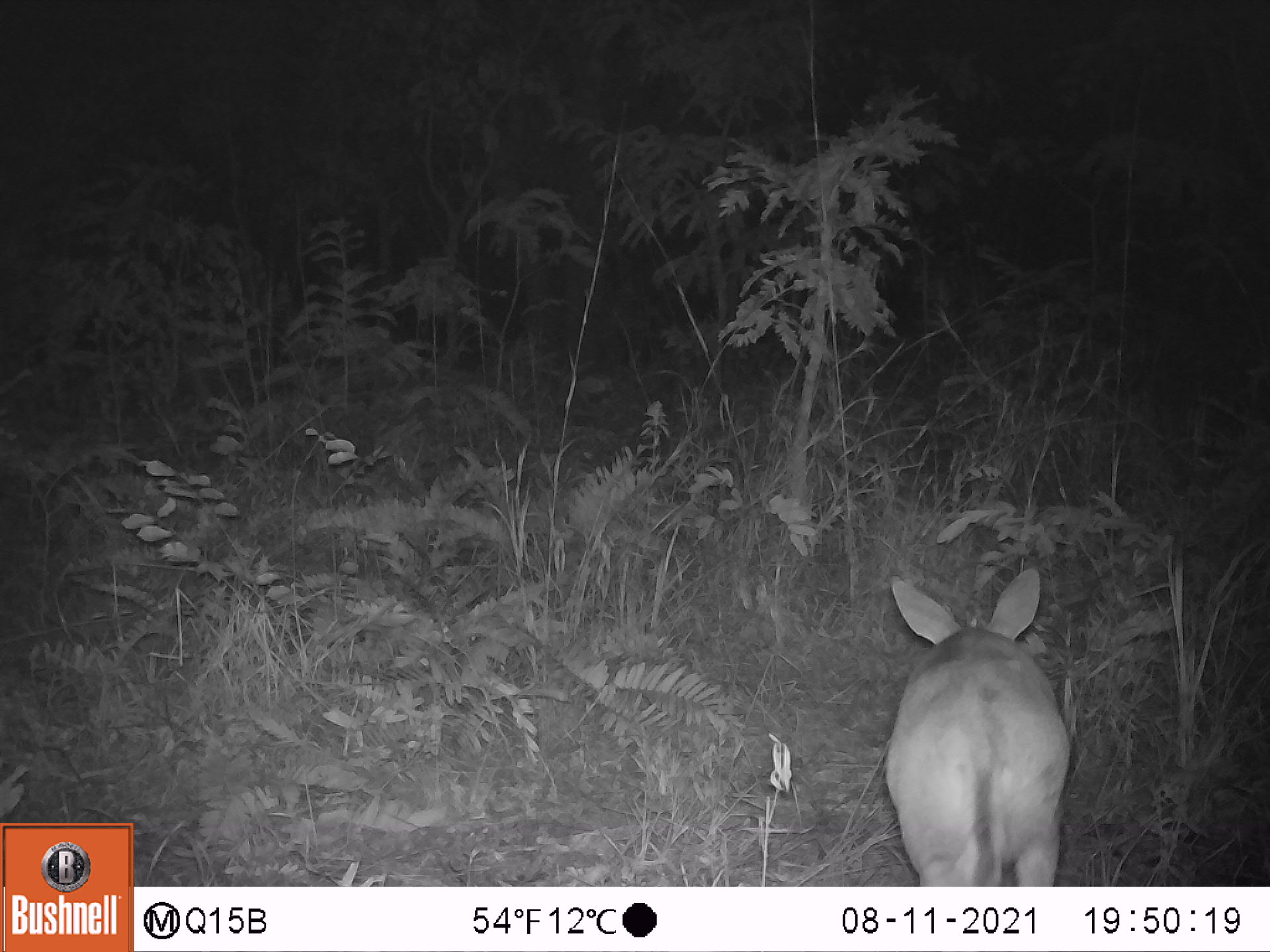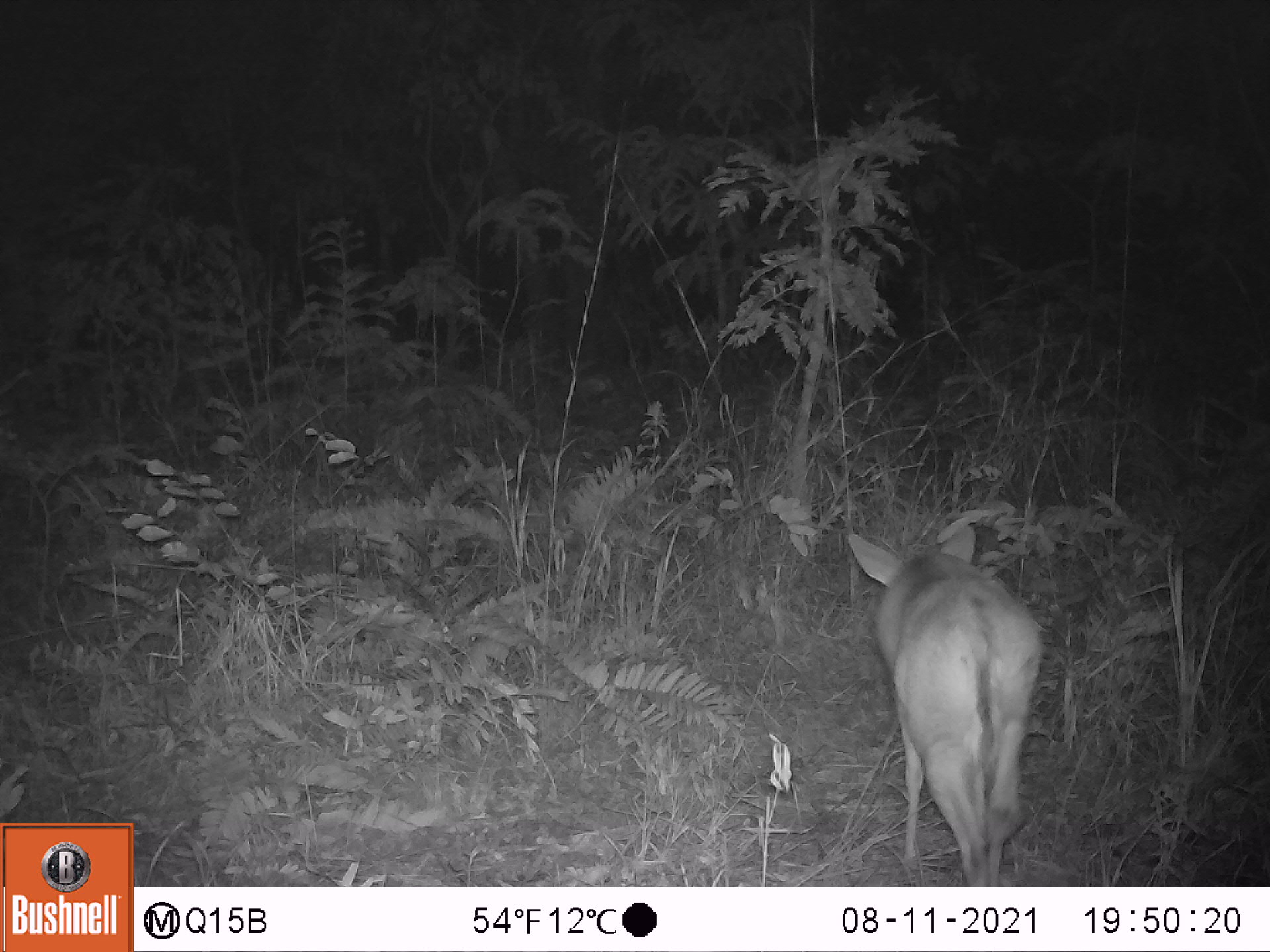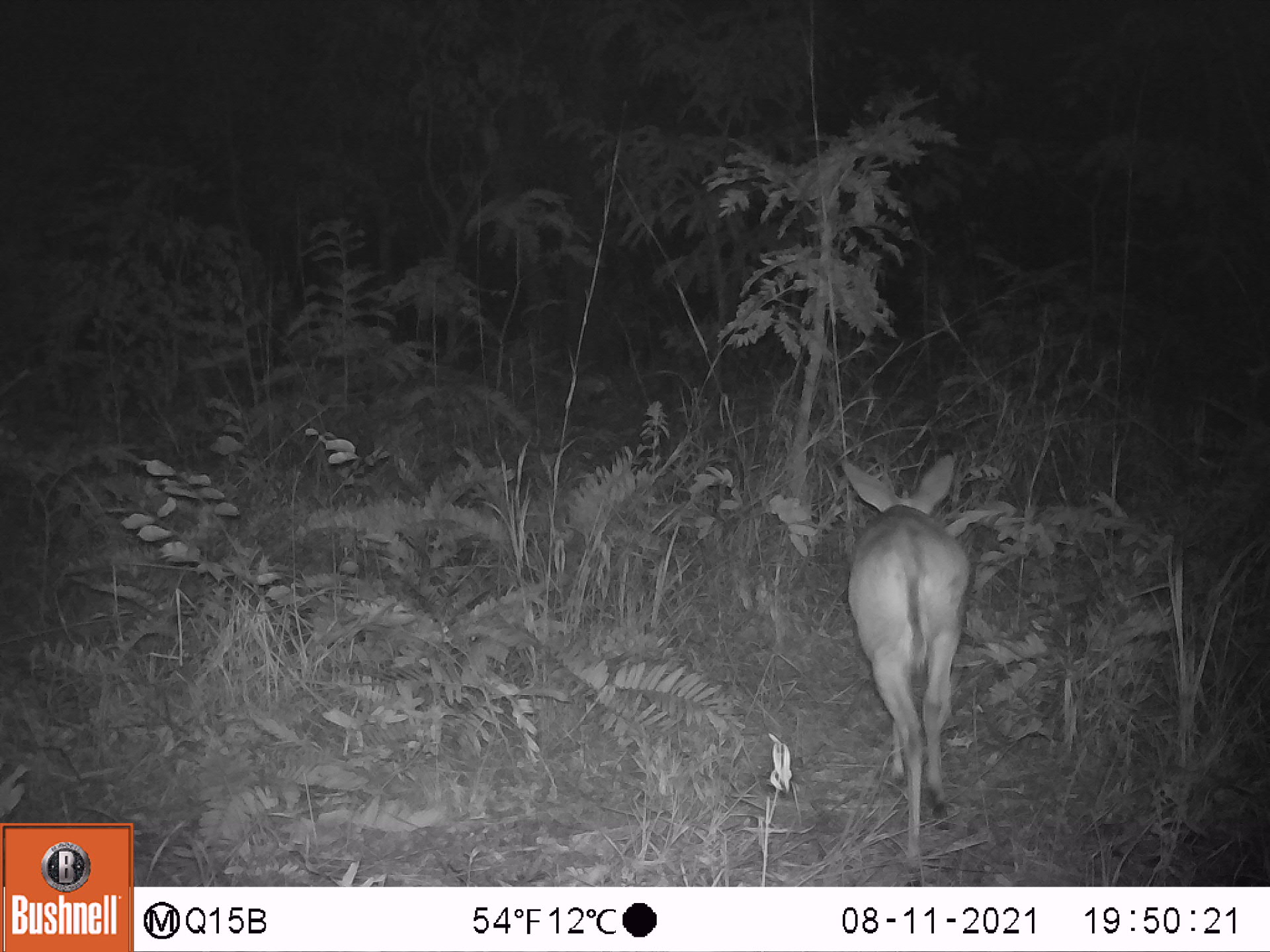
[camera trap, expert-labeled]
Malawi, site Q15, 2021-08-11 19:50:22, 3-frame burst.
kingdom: Animalia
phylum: Chordata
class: Mammalia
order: Artiodactyla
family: Bovidae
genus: Sylvicapra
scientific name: Sylvicapra grimmia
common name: common duiker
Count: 1.